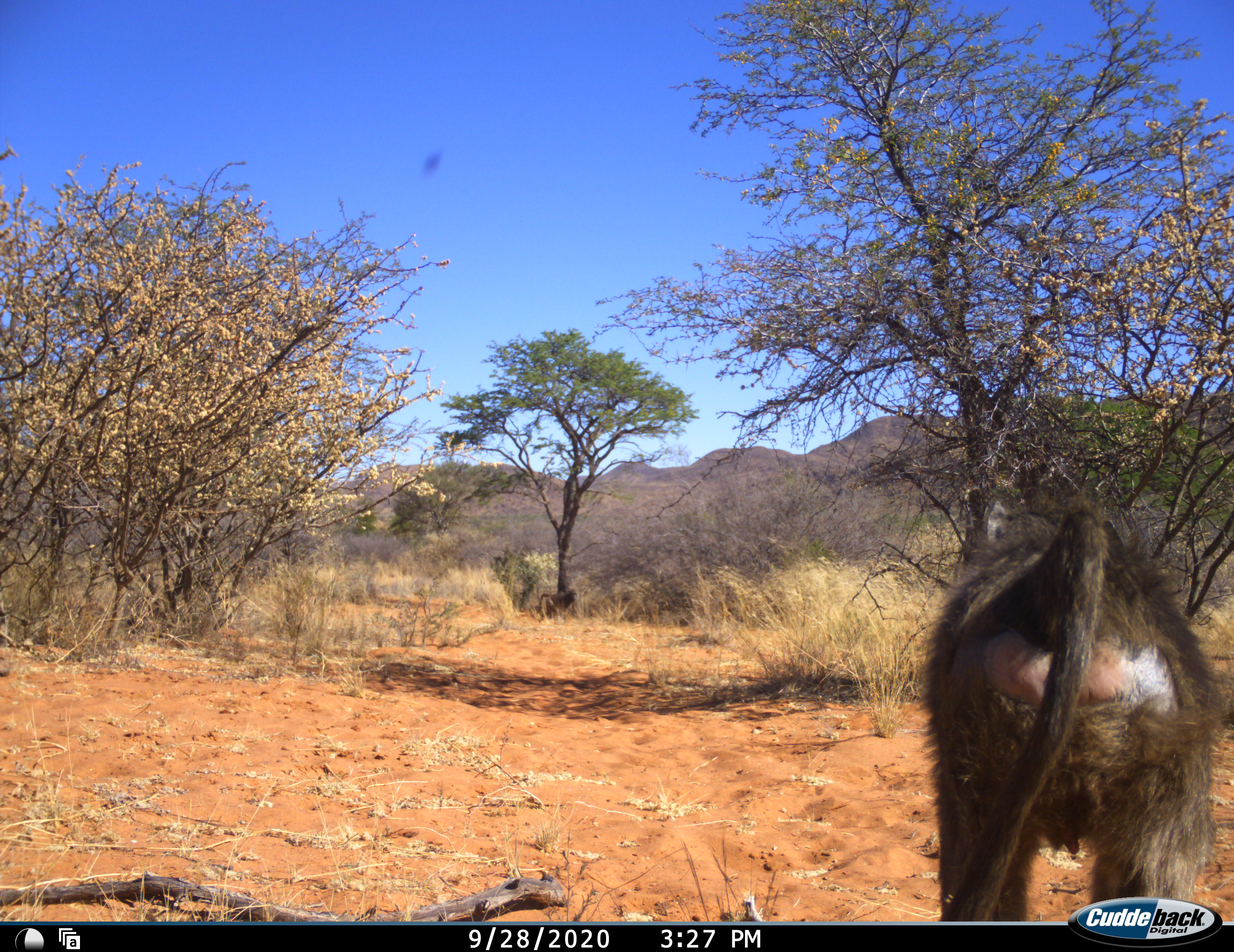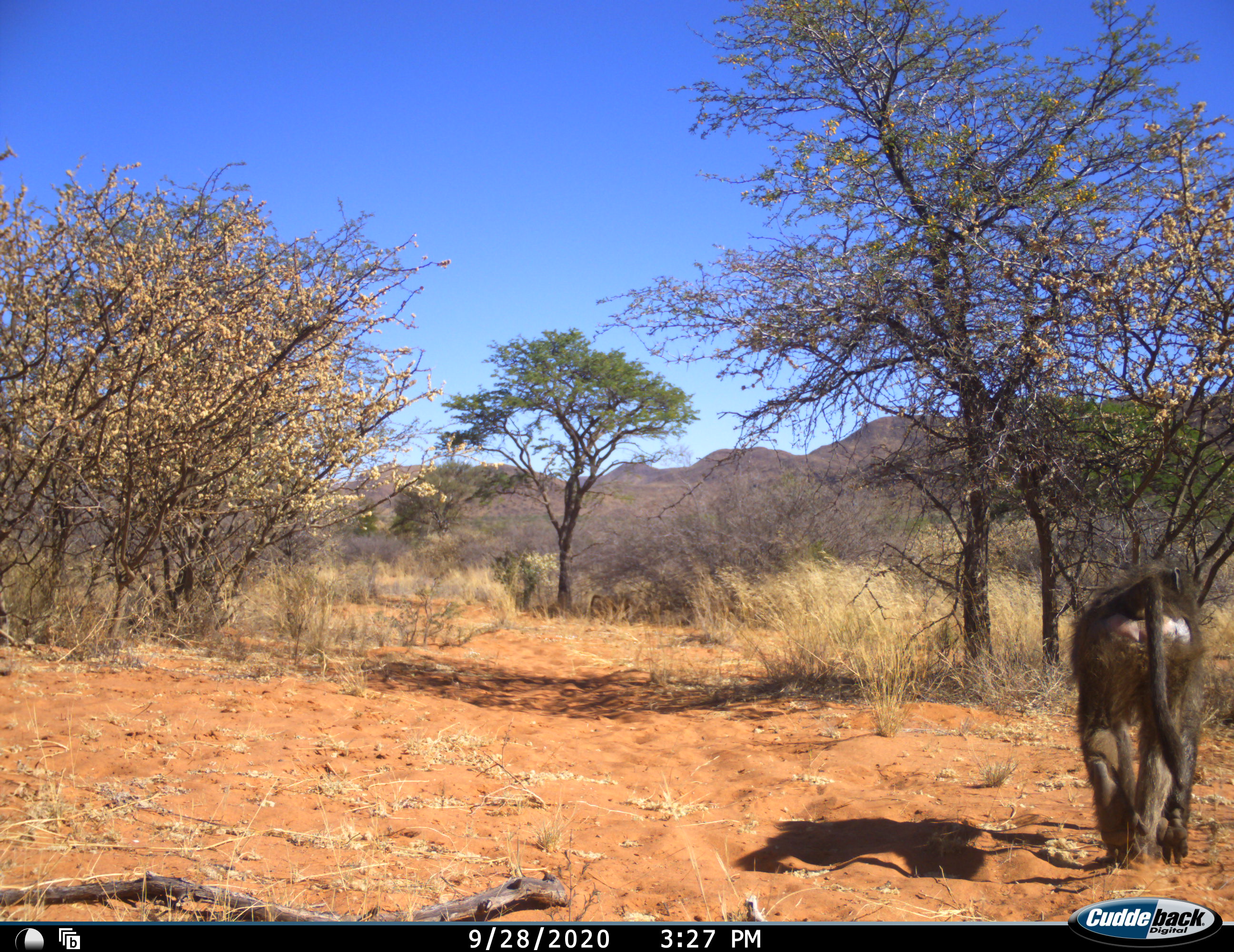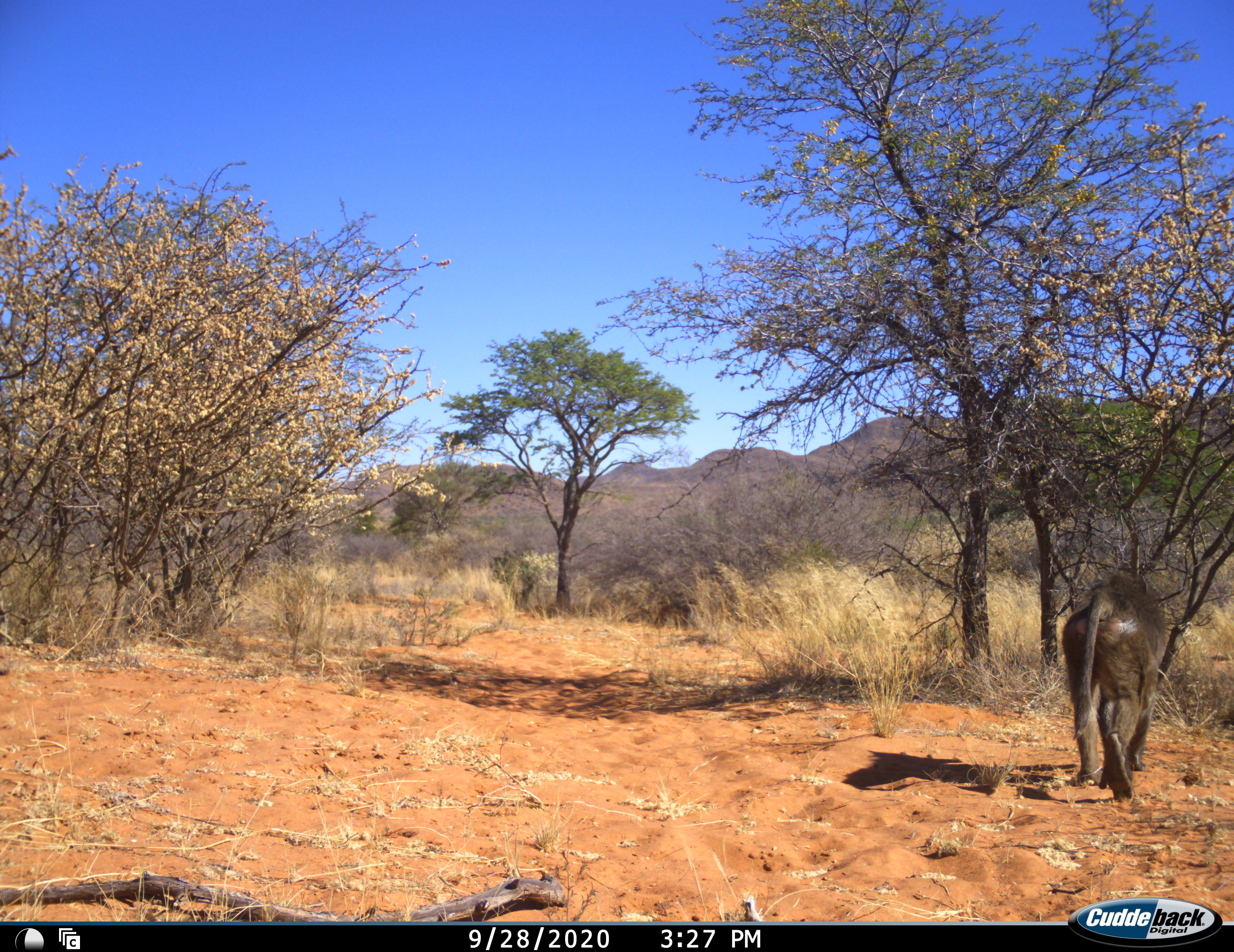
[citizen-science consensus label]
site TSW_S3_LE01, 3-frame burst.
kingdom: Animalia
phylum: Chordata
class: Mammalia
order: Primates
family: Cercopithecidae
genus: Papio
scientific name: Papio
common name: baboon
Baboon (Papio), count 1. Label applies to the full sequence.